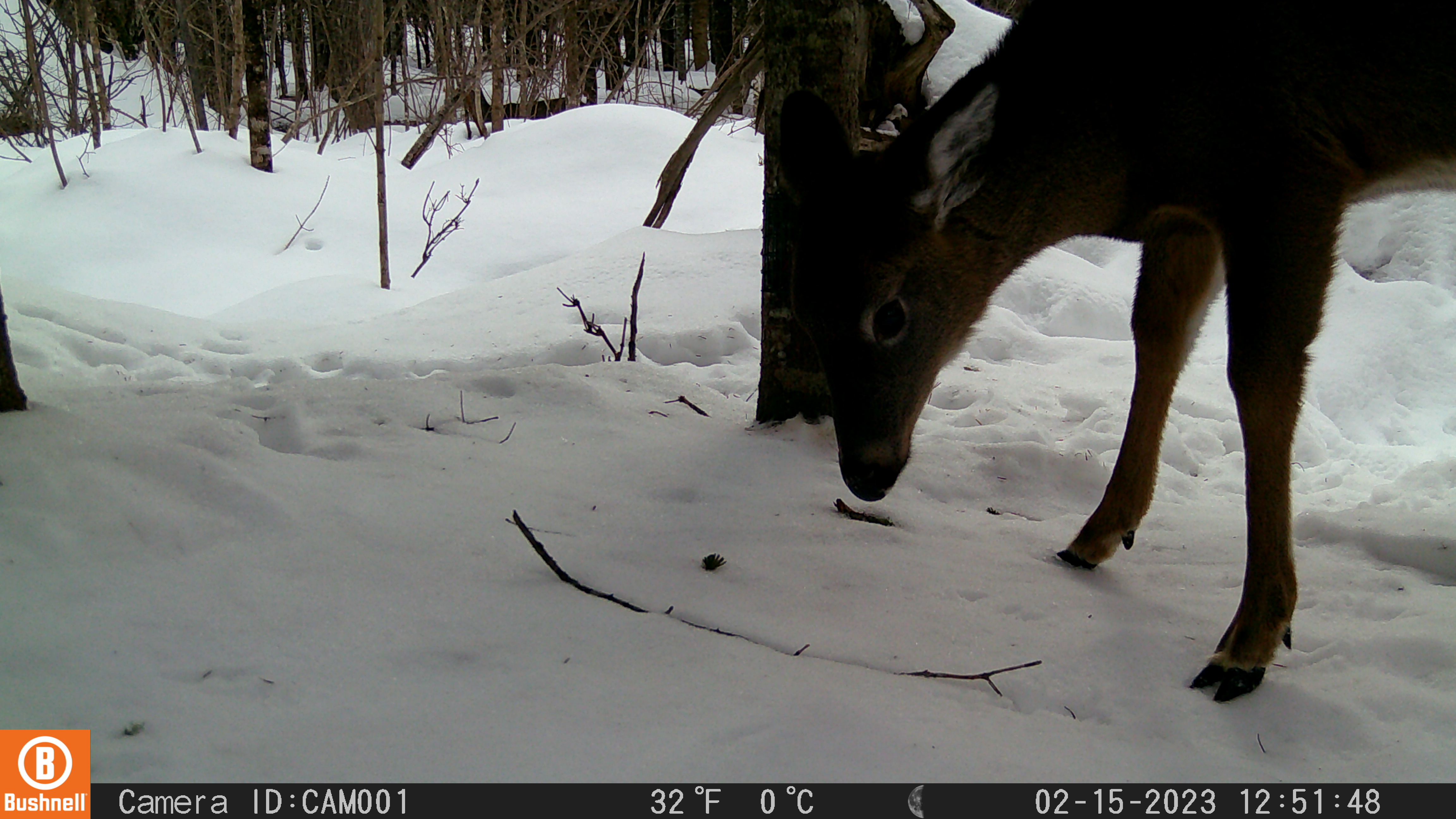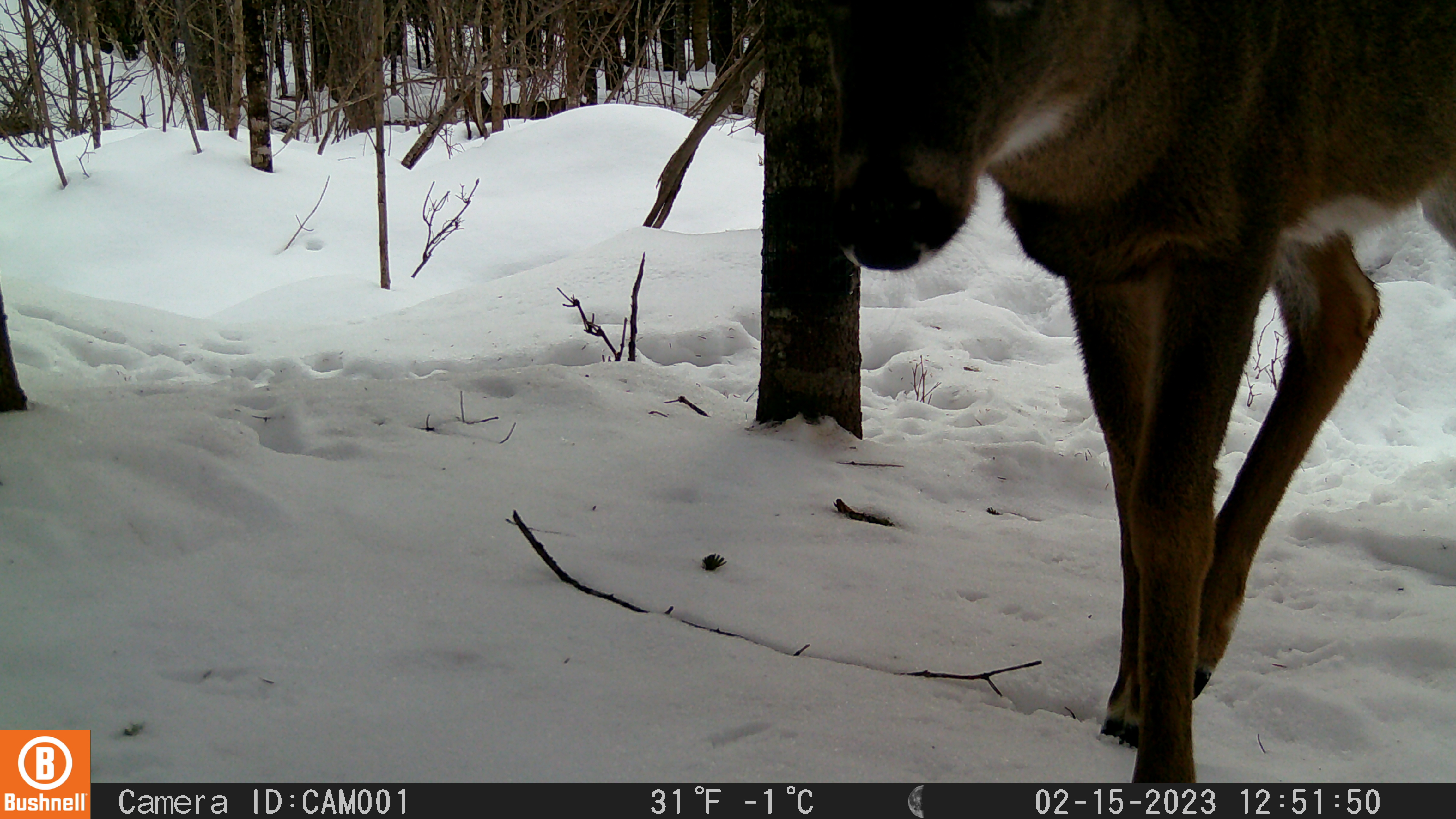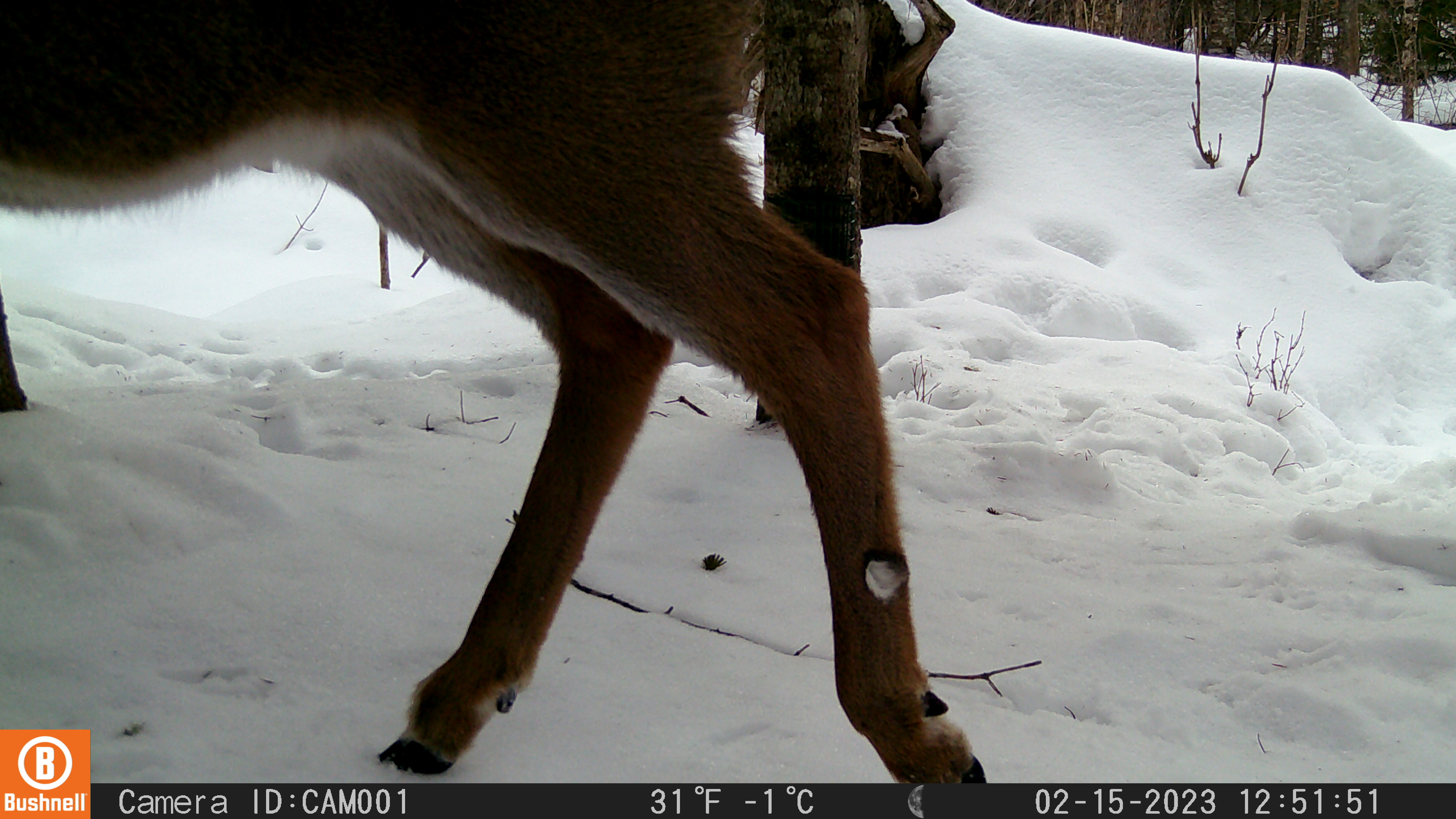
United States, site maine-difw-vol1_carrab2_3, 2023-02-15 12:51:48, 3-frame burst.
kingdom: Animalia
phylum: Chordata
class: Mammalia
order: Artiodactyla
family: Cervidae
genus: Odocoileus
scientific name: Odocoileus virginianus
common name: white-tailed deer